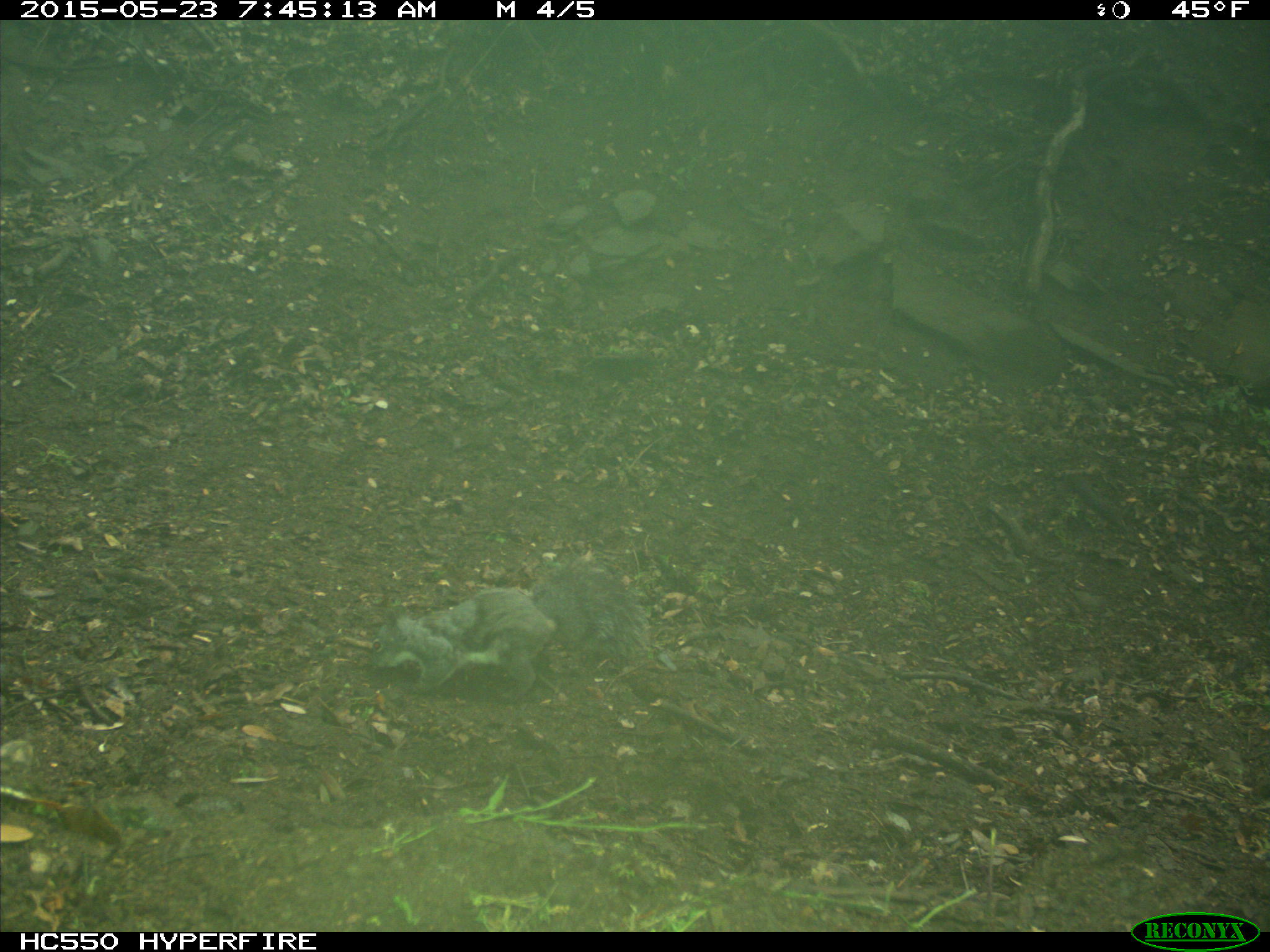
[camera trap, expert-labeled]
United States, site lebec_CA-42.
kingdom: Animalia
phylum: Chordata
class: Mammalia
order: Rodentia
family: Sciuridae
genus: Sciurus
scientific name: Sciurus carolinensis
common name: eastern gray squirrel